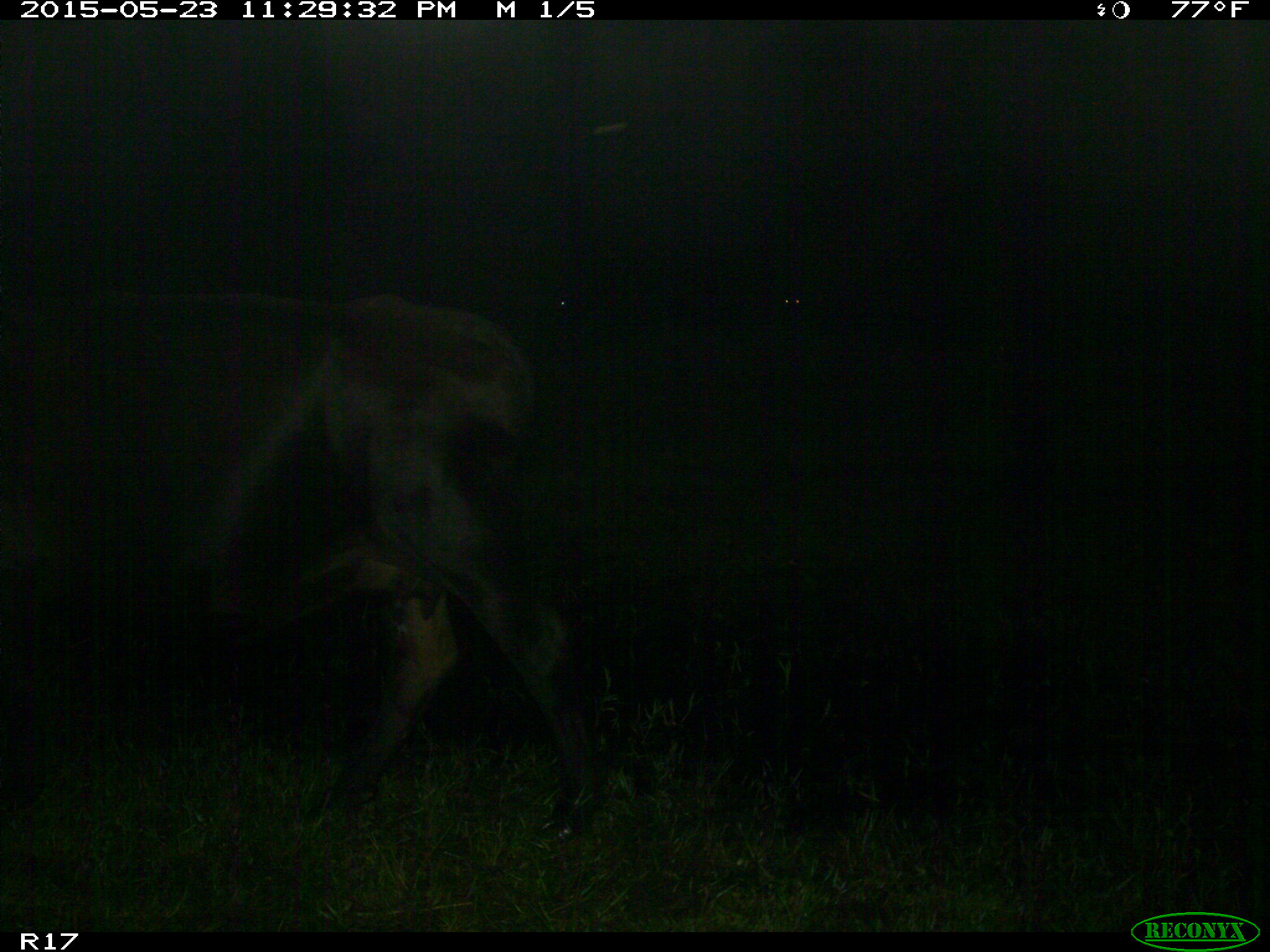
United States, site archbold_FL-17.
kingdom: Animalia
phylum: Chordata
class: Mammalia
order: Artiodactyla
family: Bovidae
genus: Bos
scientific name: Bos taurus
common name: domestic cow